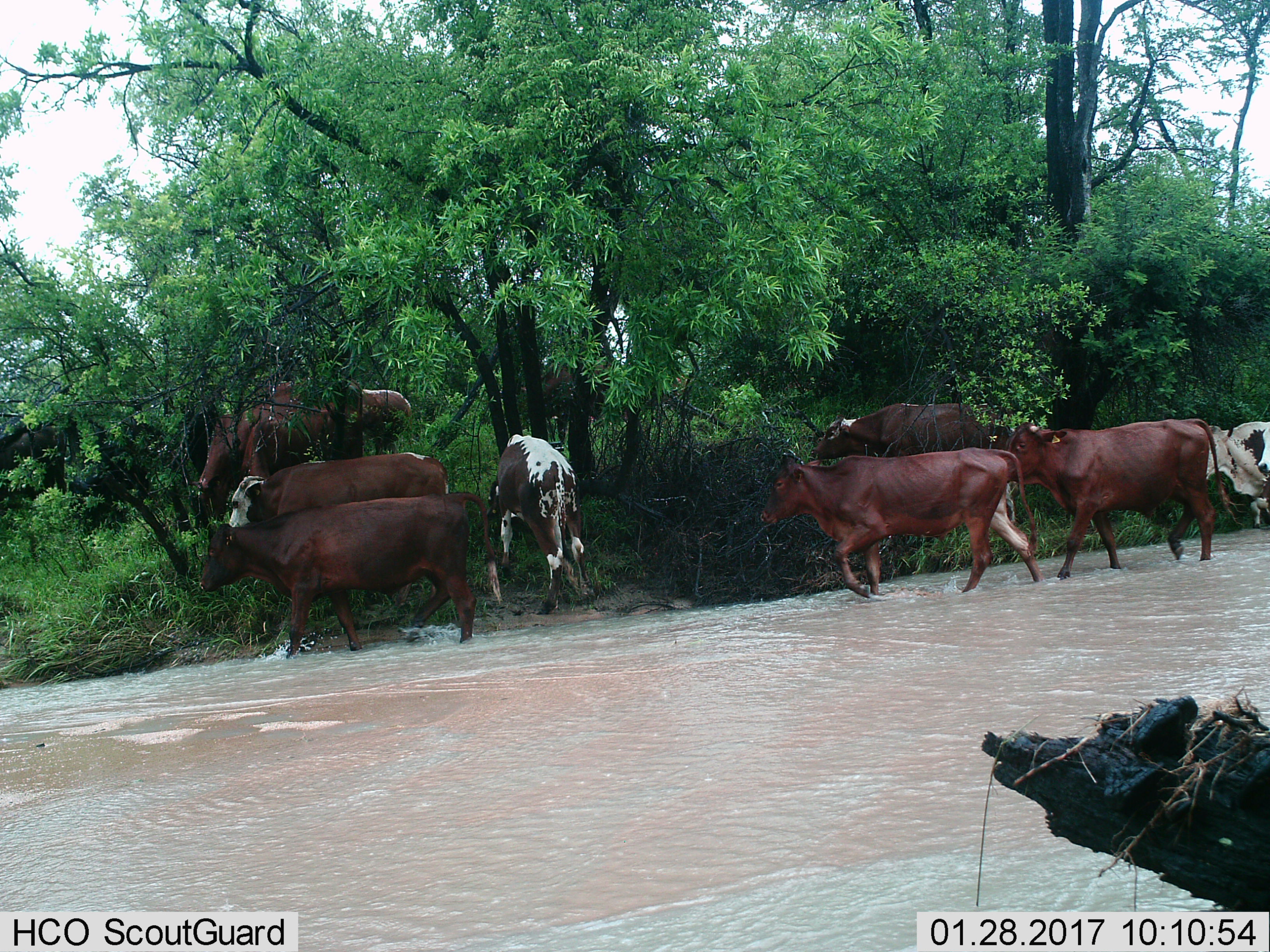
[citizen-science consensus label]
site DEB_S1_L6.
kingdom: Animalia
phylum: Chordata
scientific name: Vertebrata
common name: domestic animal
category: domesticanimal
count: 10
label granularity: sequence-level